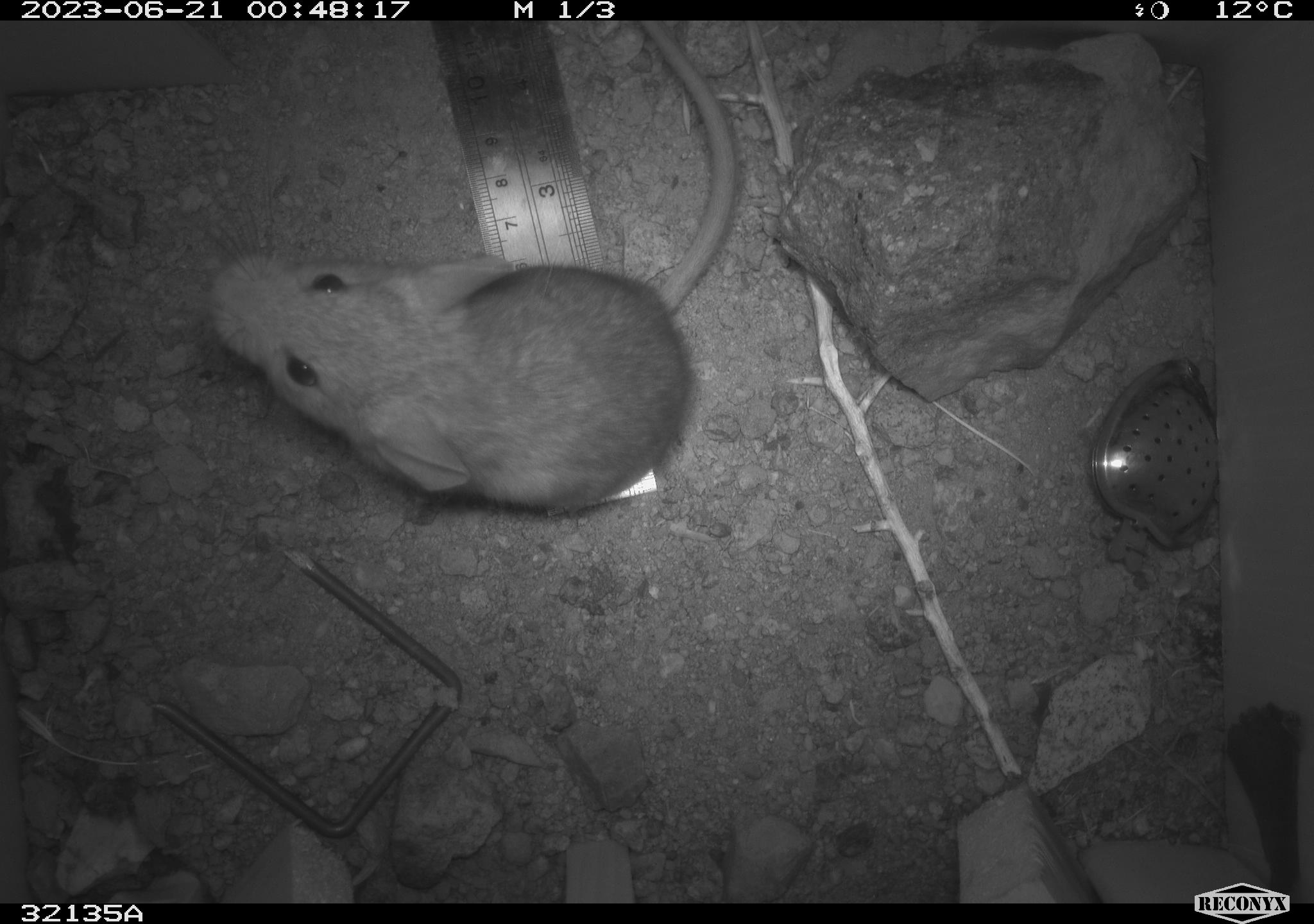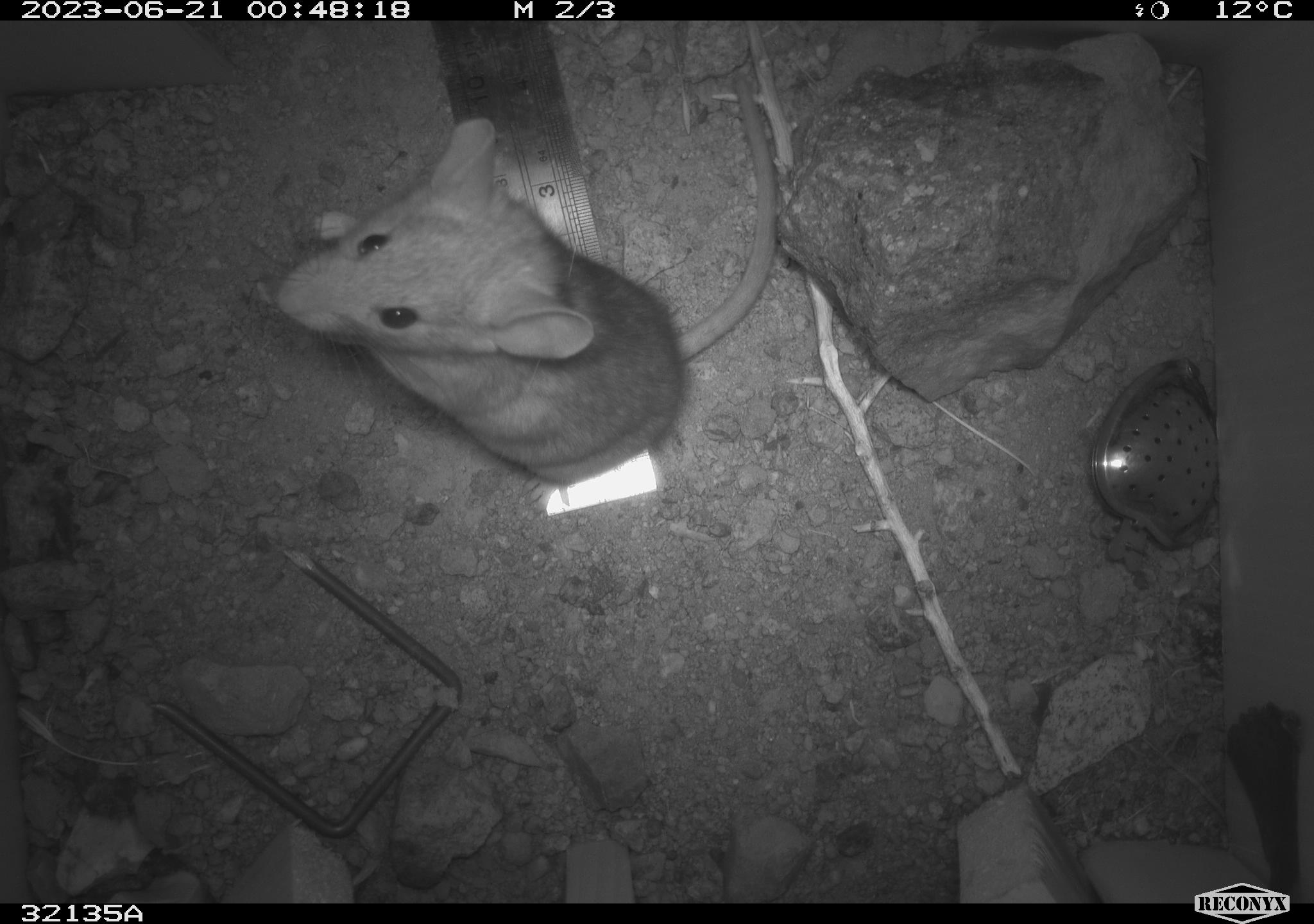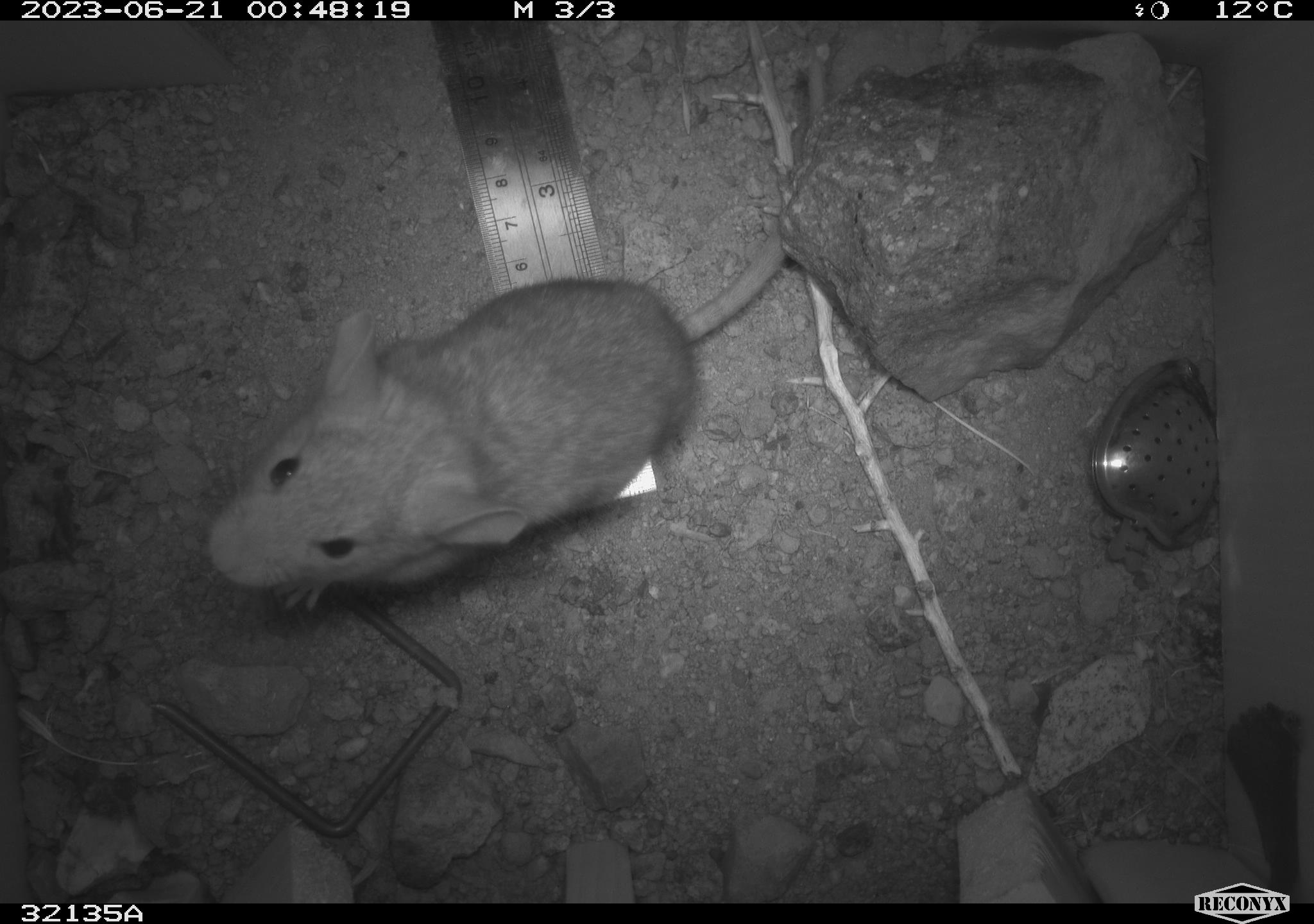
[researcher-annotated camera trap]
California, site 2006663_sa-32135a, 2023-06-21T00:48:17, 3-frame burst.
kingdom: Animalia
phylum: Chordata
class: Mammalia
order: Rodentia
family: Cricetidae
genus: Neotoma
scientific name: Neotoma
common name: pack rat or woodrat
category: neotoma species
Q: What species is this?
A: Neotoma species (pack rat or woodrat) (Neotoma).